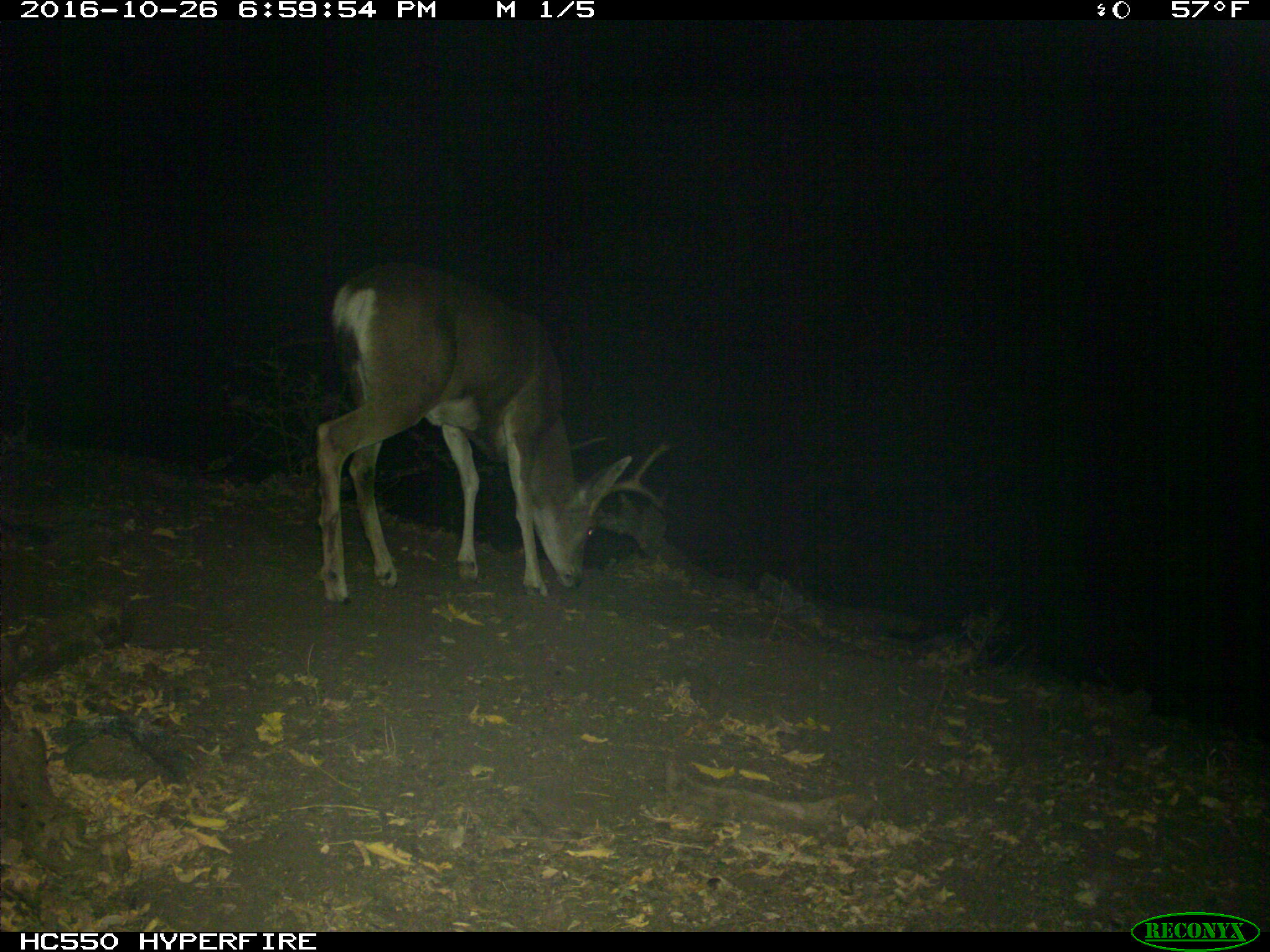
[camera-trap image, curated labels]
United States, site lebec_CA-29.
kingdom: Animalia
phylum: Chordata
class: Mammalia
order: Artiodactyla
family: Cervidae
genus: Odocoileus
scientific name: Odocoileus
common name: deer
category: unidentified deer